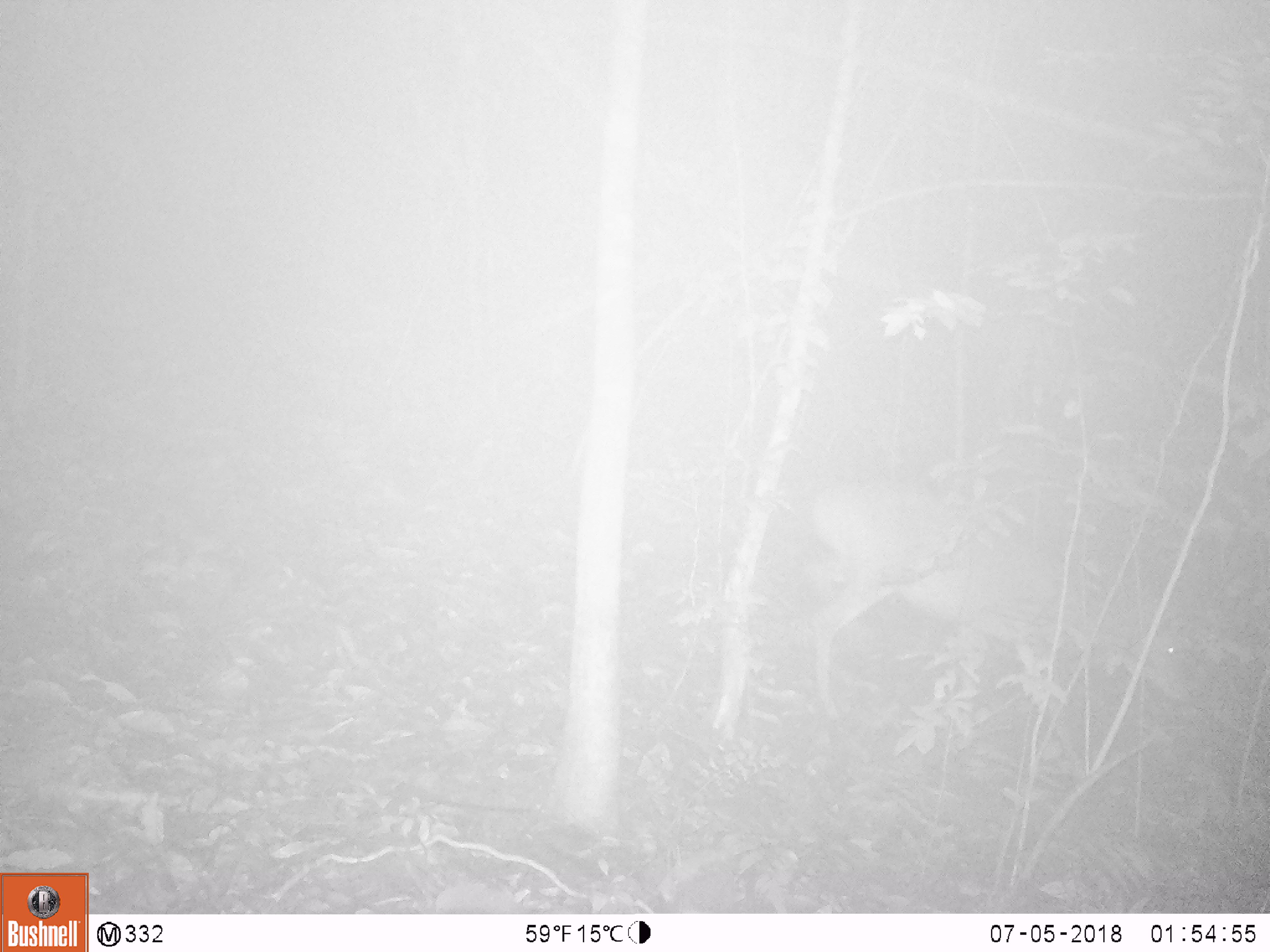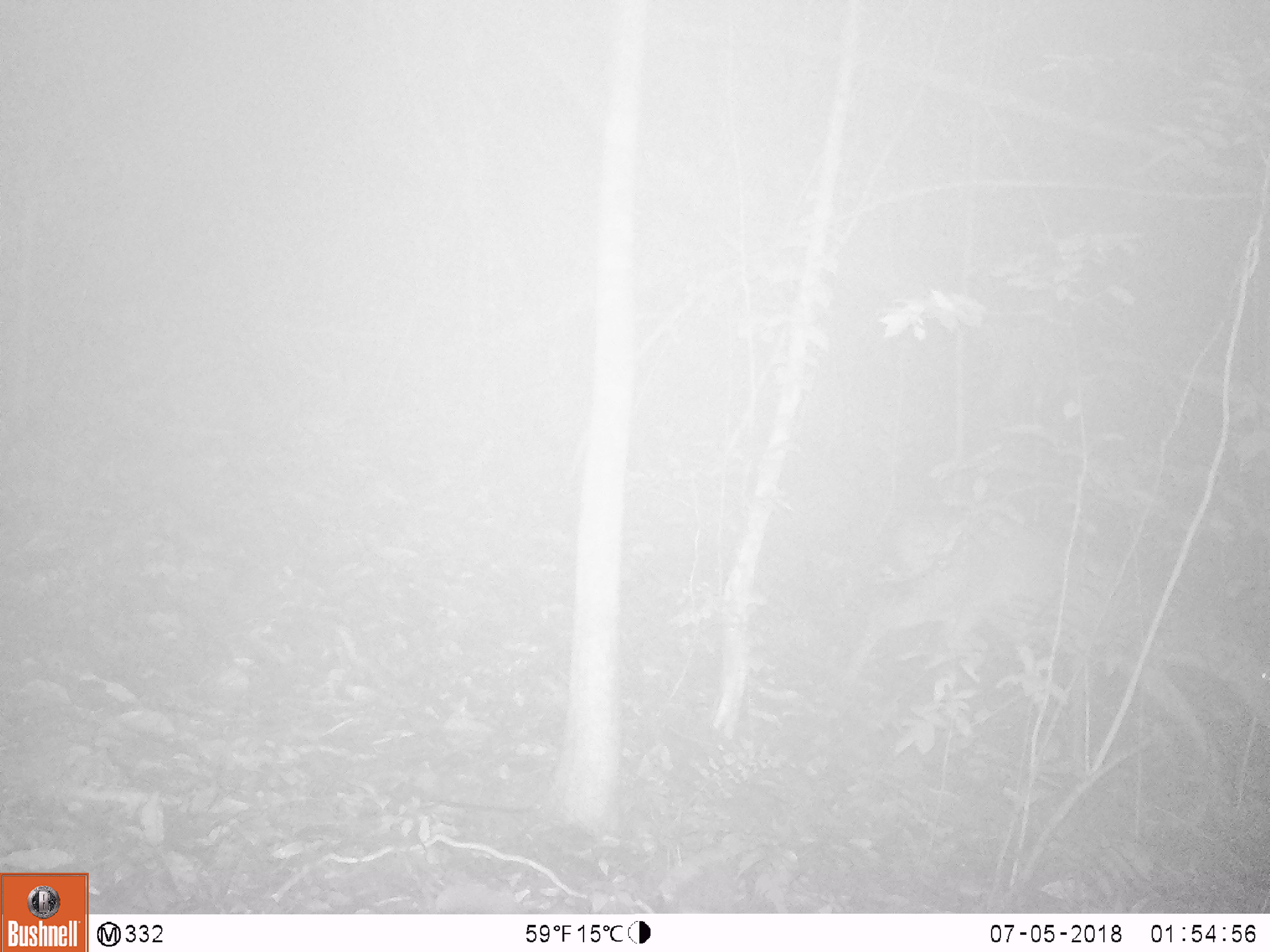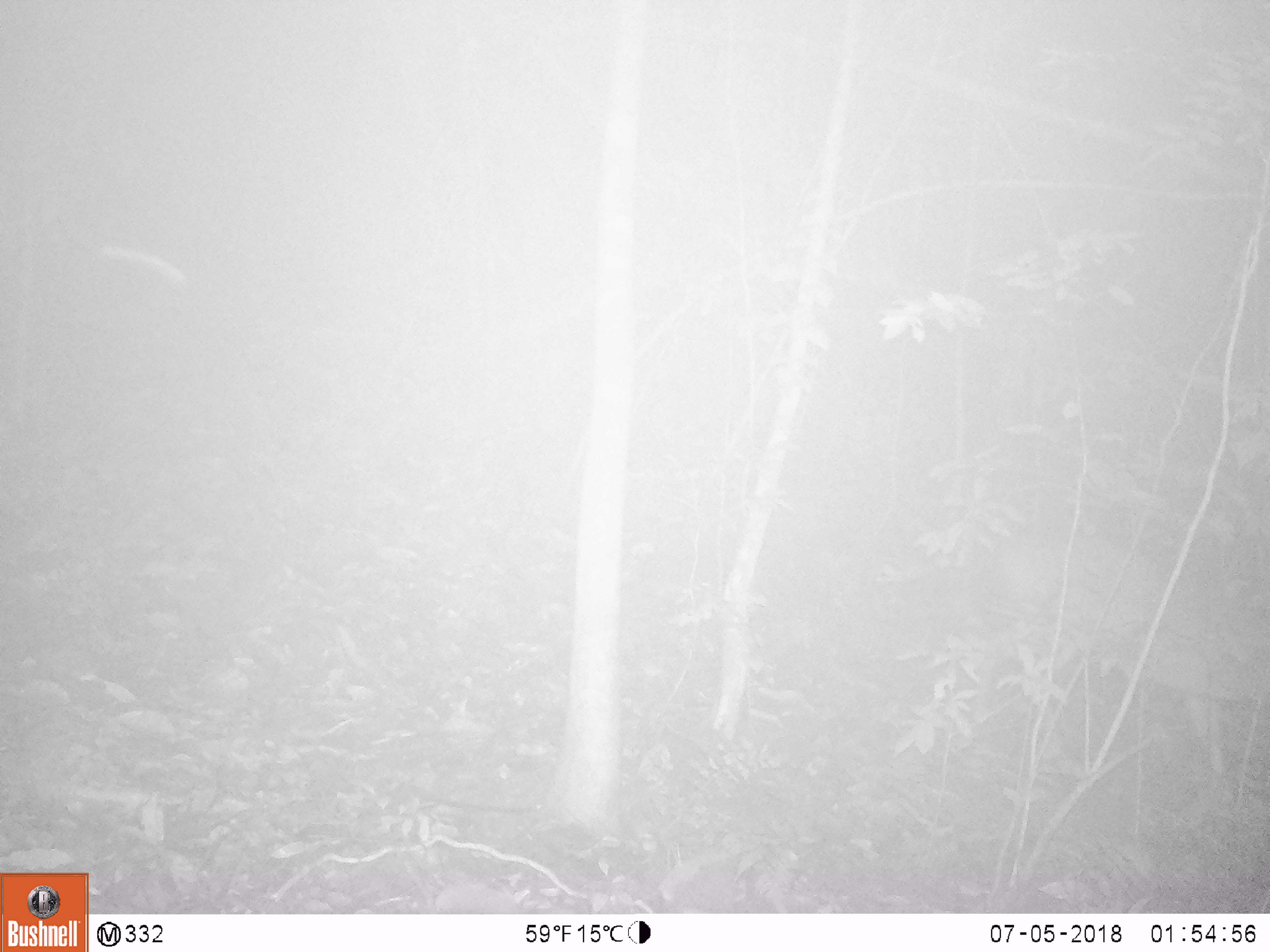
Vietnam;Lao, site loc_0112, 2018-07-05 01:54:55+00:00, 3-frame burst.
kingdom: Animalia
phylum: Chordata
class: Mammalia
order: Artiodactyla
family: Cervidae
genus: Muntiacus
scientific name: Muntiacus vuquangensis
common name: large-antlered muntjac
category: large antlered muntjac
Large antlered muntjac (large-antlered muntjac) (Muntiacus vuquangensis). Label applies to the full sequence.